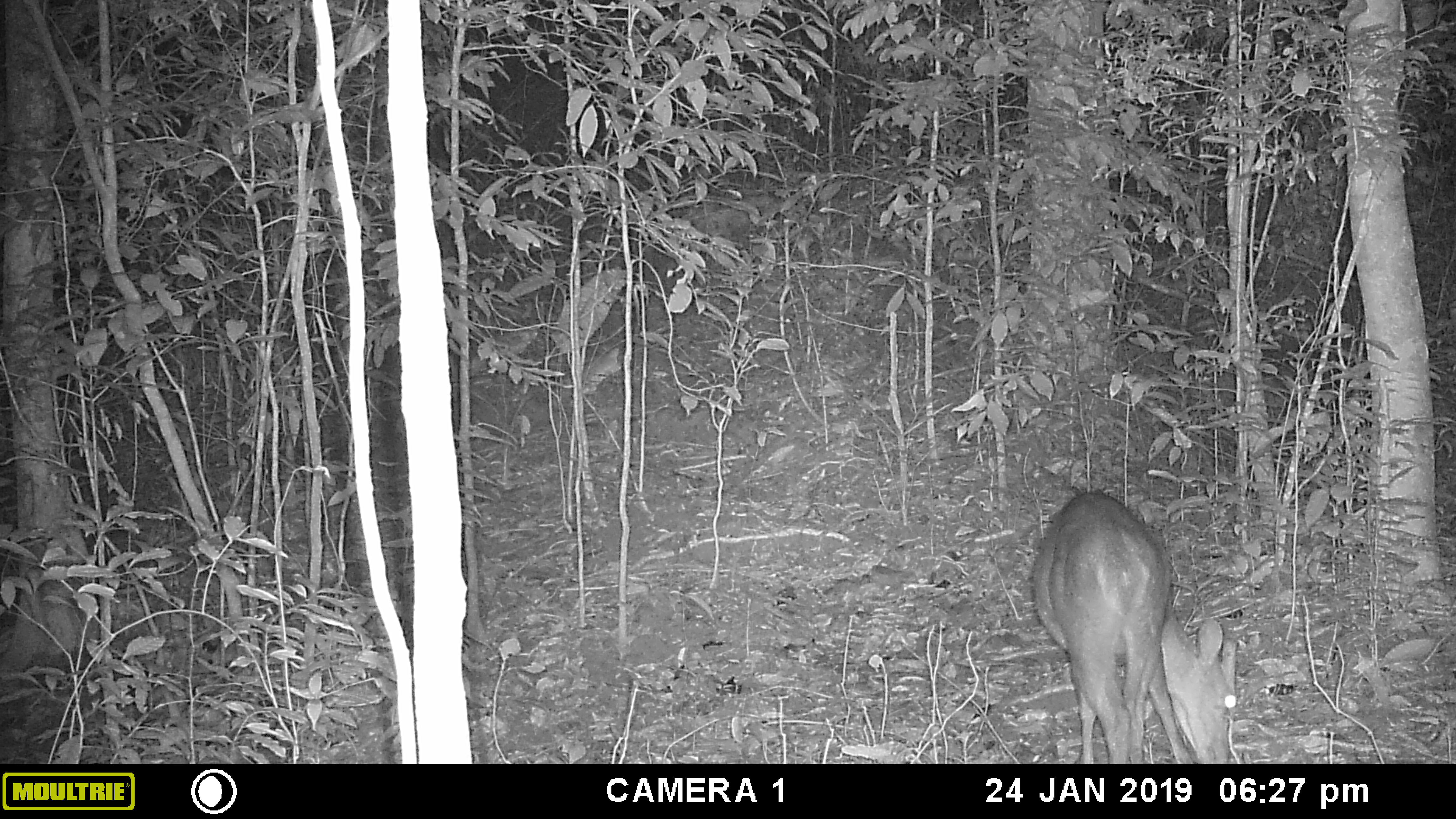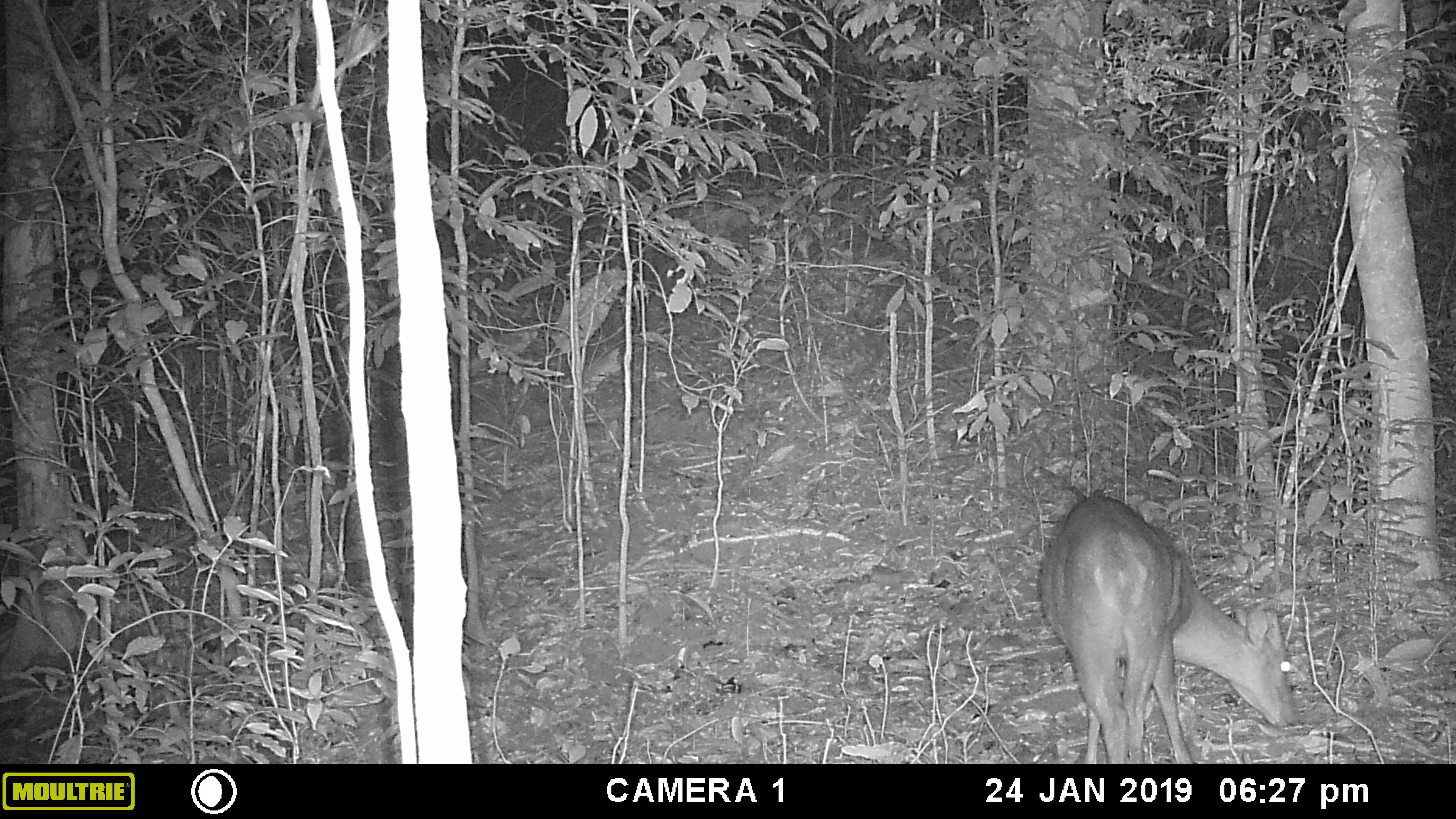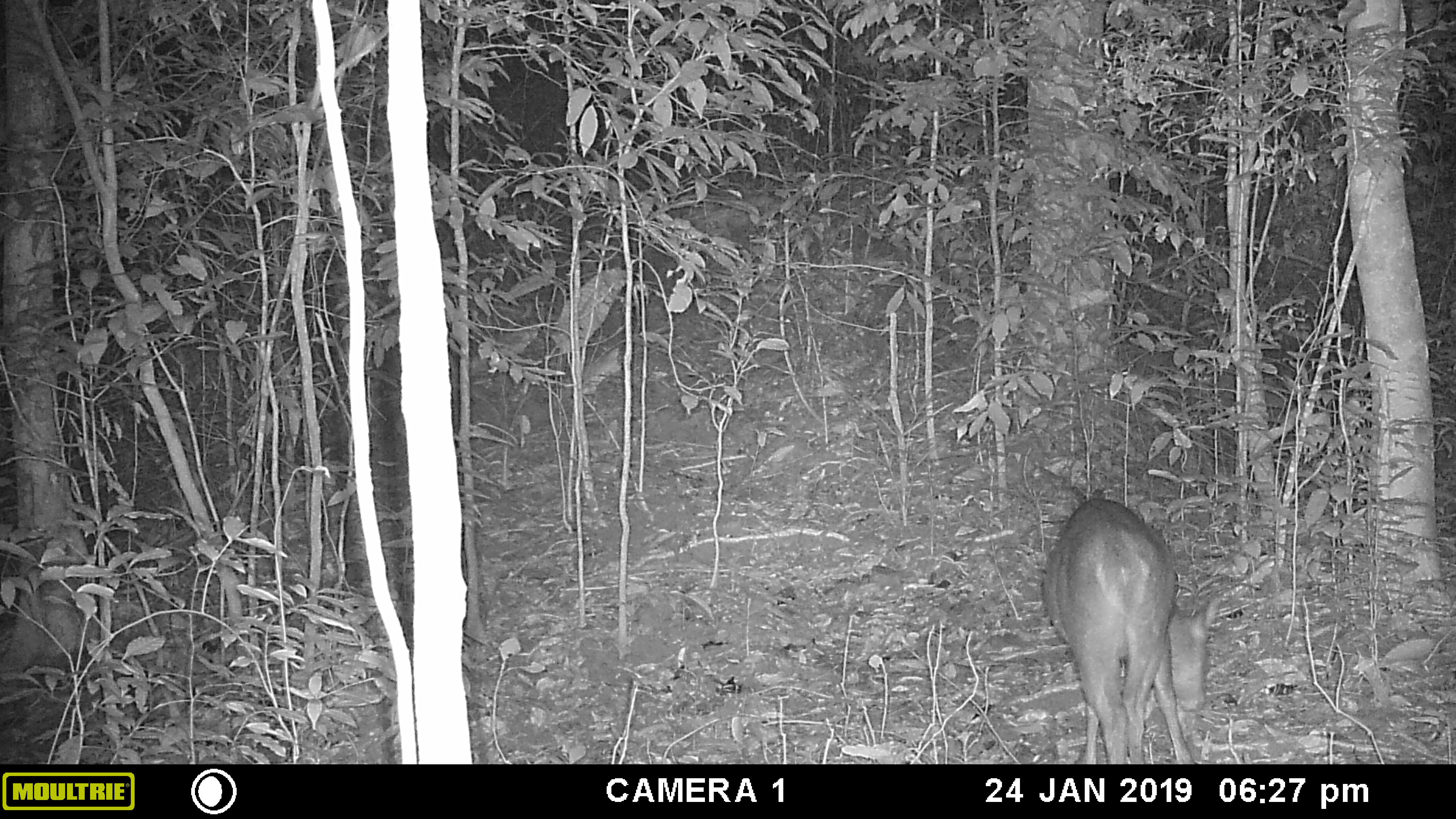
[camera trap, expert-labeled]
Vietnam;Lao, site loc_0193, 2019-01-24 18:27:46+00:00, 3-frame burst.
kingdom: Animalia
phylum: Chordata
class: Mammalia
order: Artiodactyla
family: Cervidae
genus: Muntiacus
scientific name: Muntiacus vuquangensis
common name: large-antlered muntjac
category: large antlered muntjac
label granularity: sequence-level